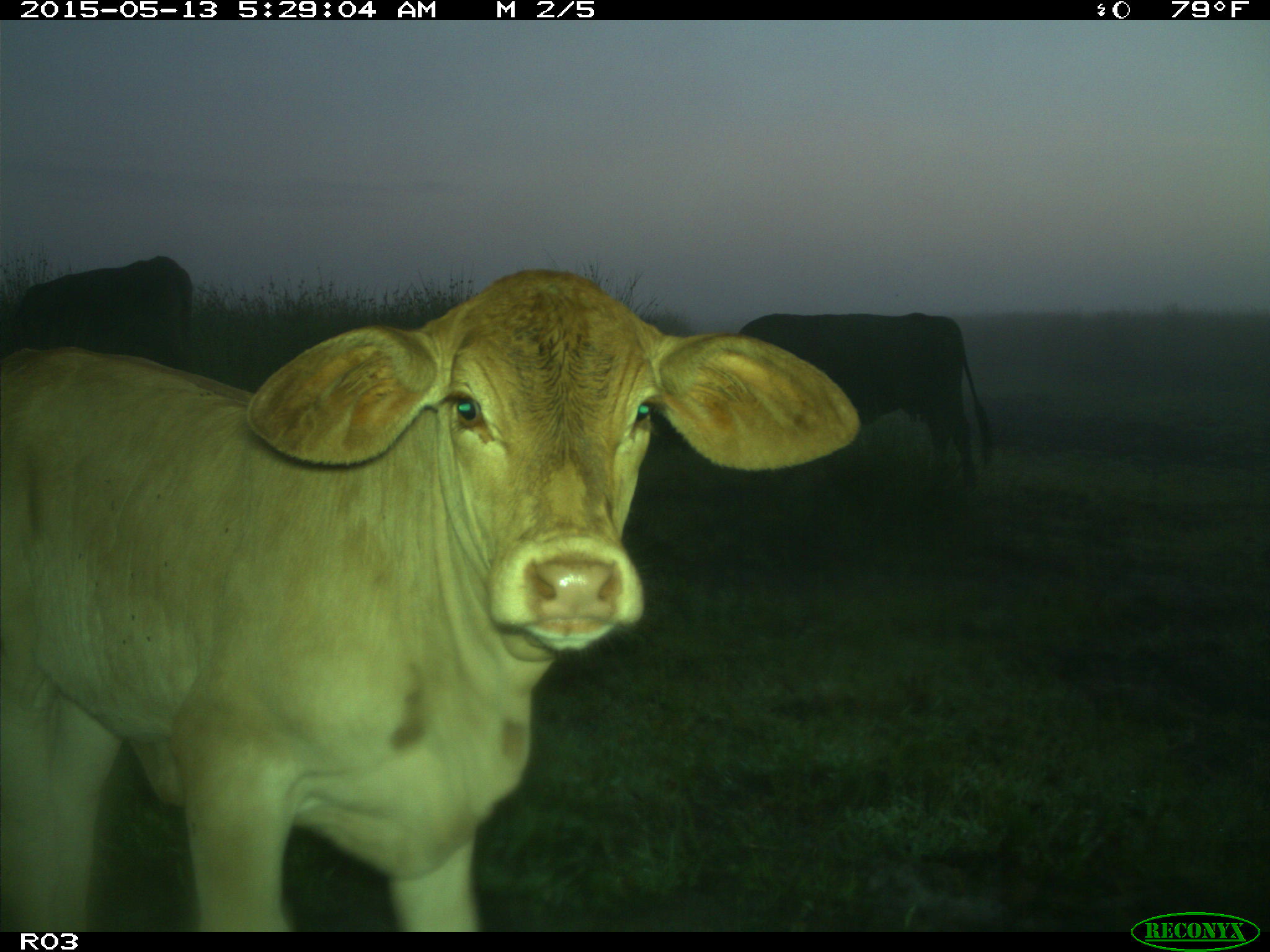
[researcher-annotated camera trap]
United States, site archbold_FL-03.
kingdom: Animalia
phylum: Chordata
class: Mammalia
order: Artiodactyla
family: Bovidae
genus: Bos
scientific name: Bos taurus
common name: domestic cow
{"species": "Bos taurus (domestic cow)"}